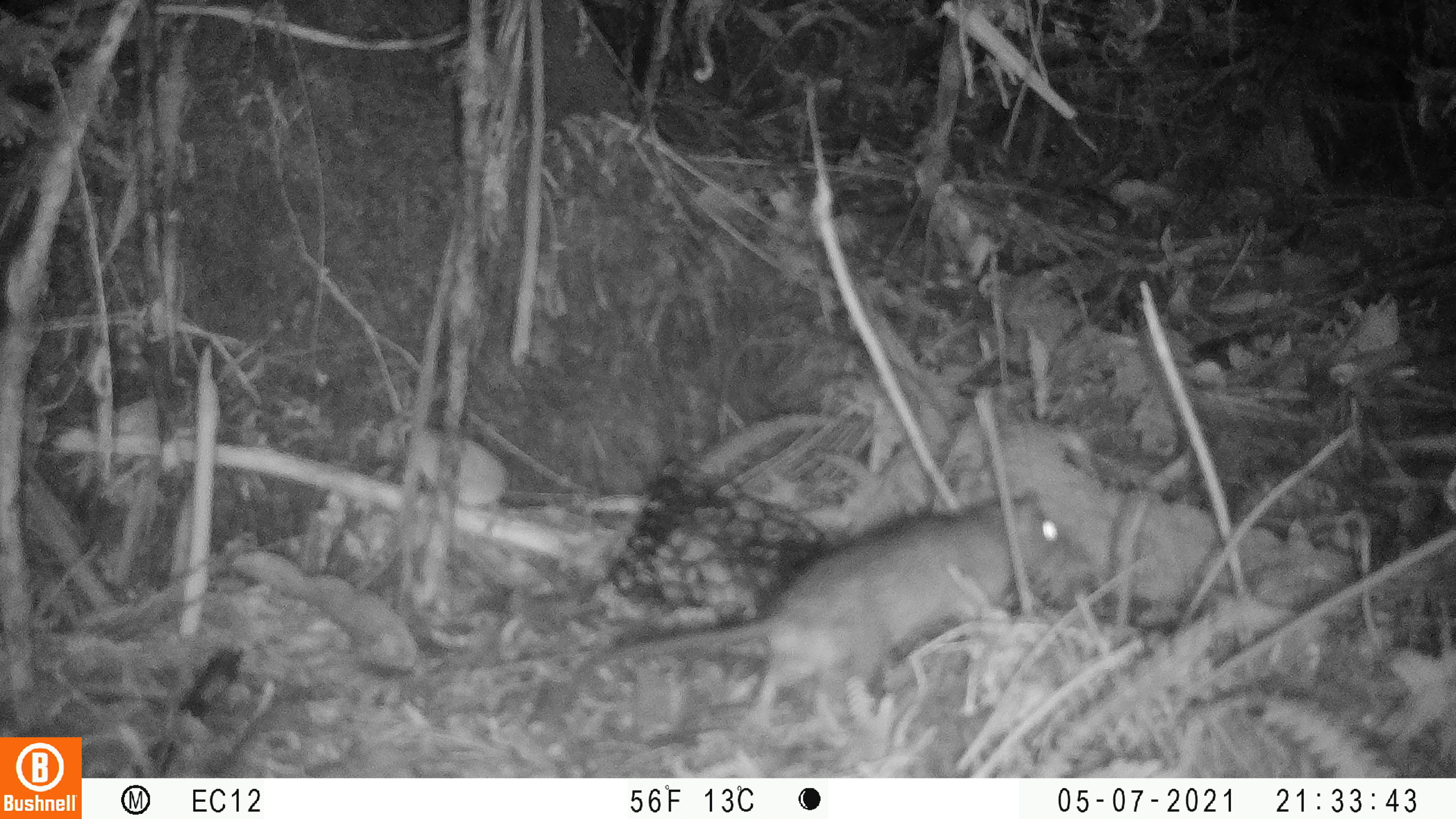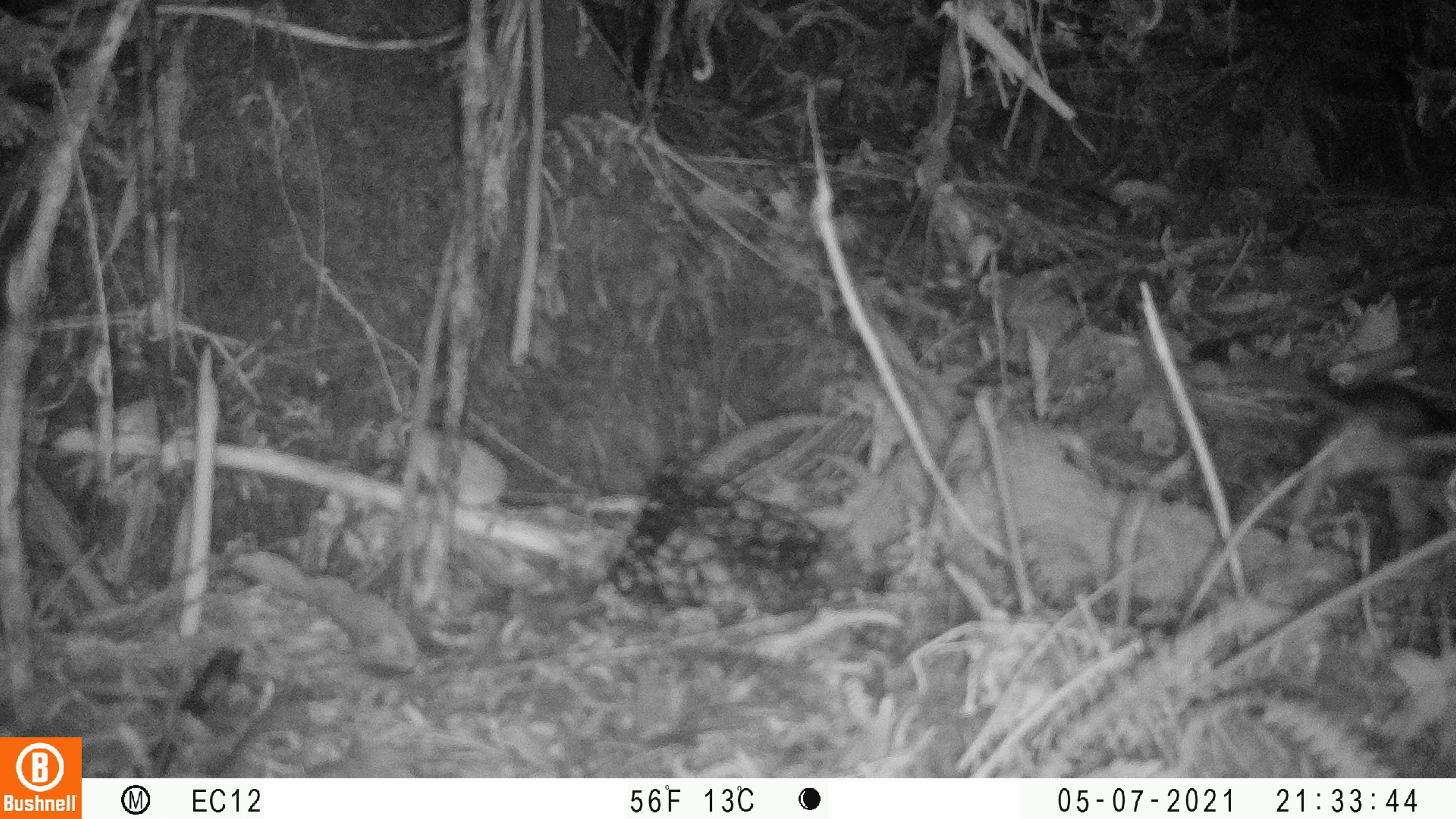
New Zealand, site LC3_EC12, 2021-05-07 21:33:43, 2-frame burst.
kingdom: Animalia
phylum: Chordata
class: Mammalia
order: Rodentia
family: Muridae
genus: Rattus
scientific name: Rattus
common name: rat